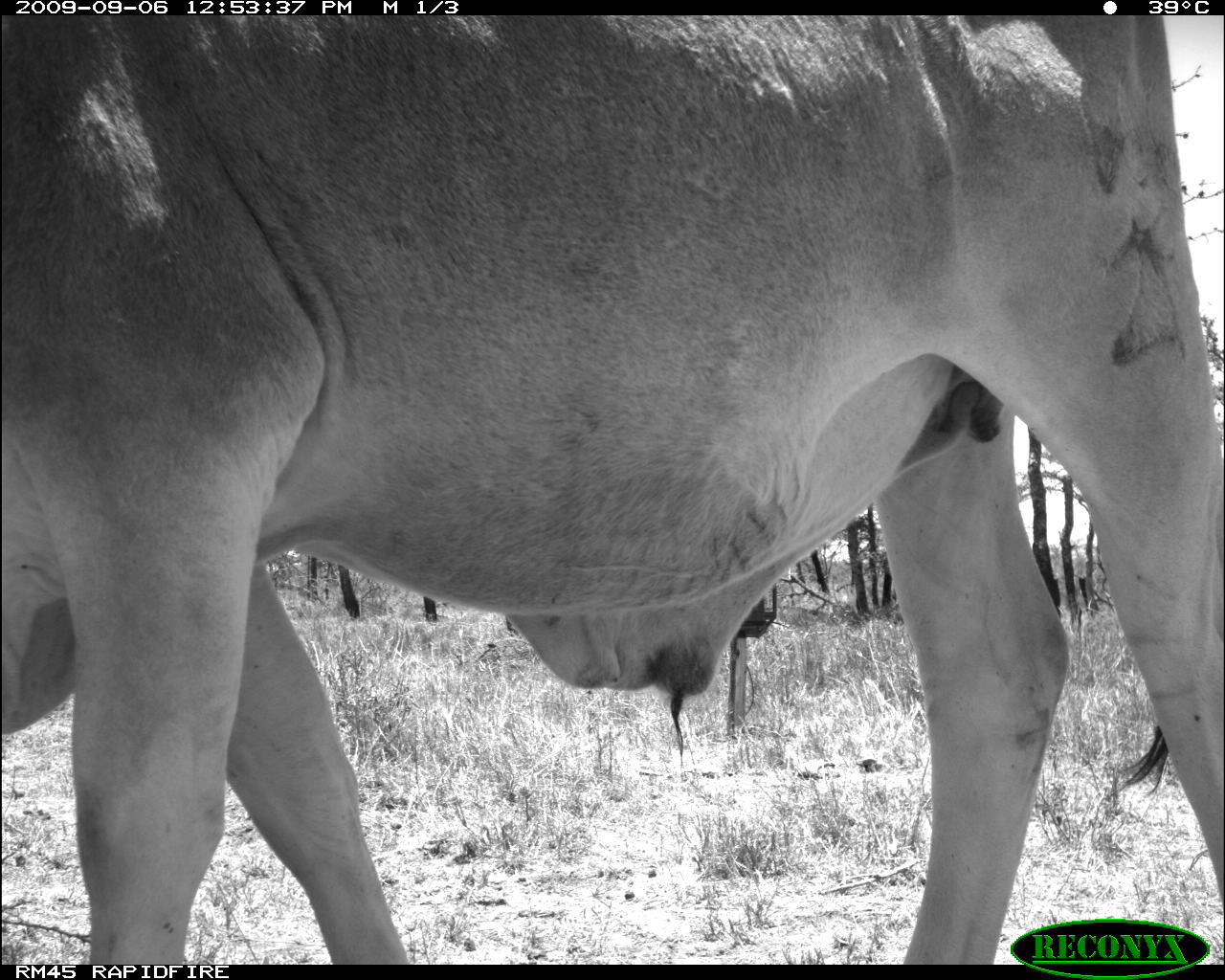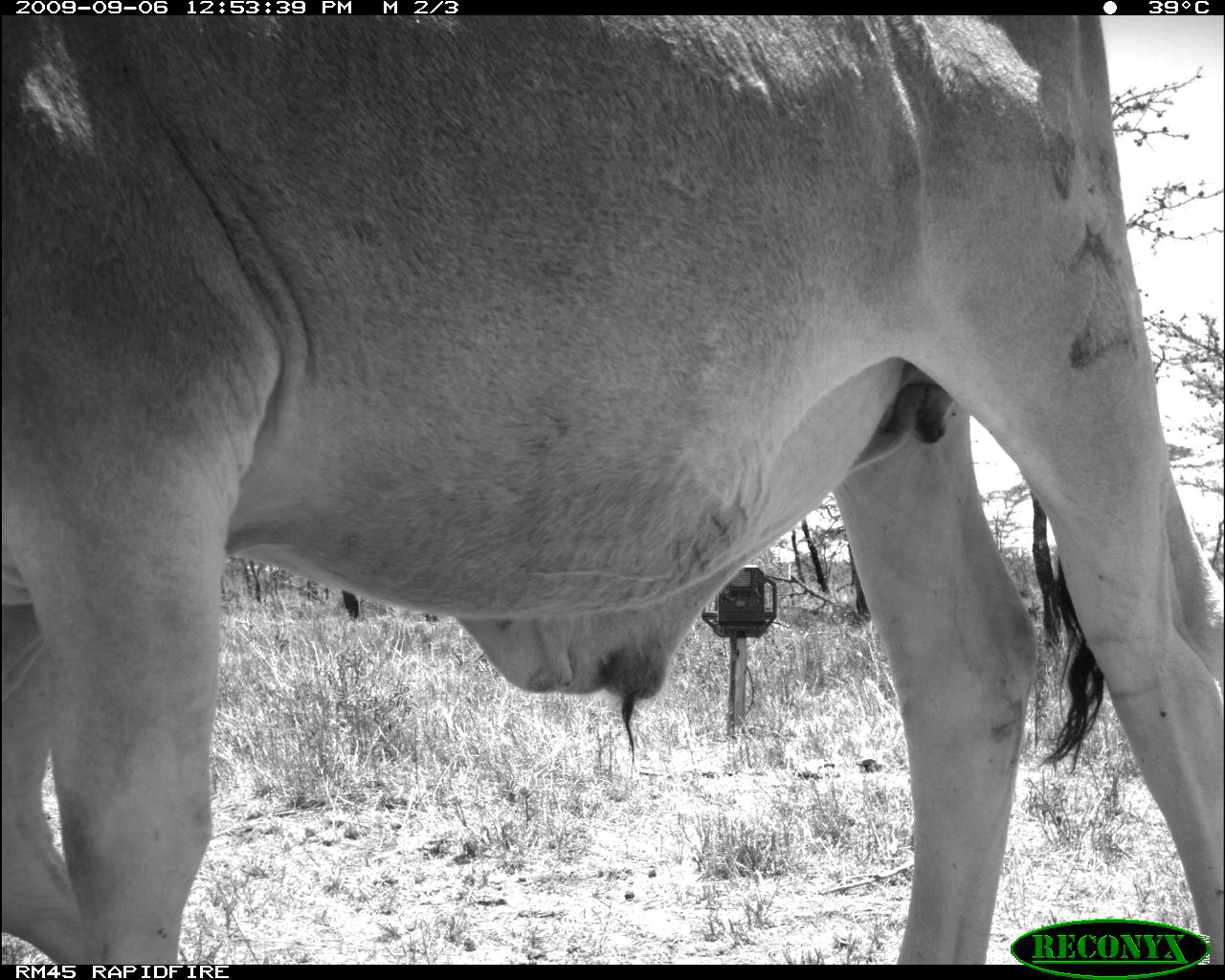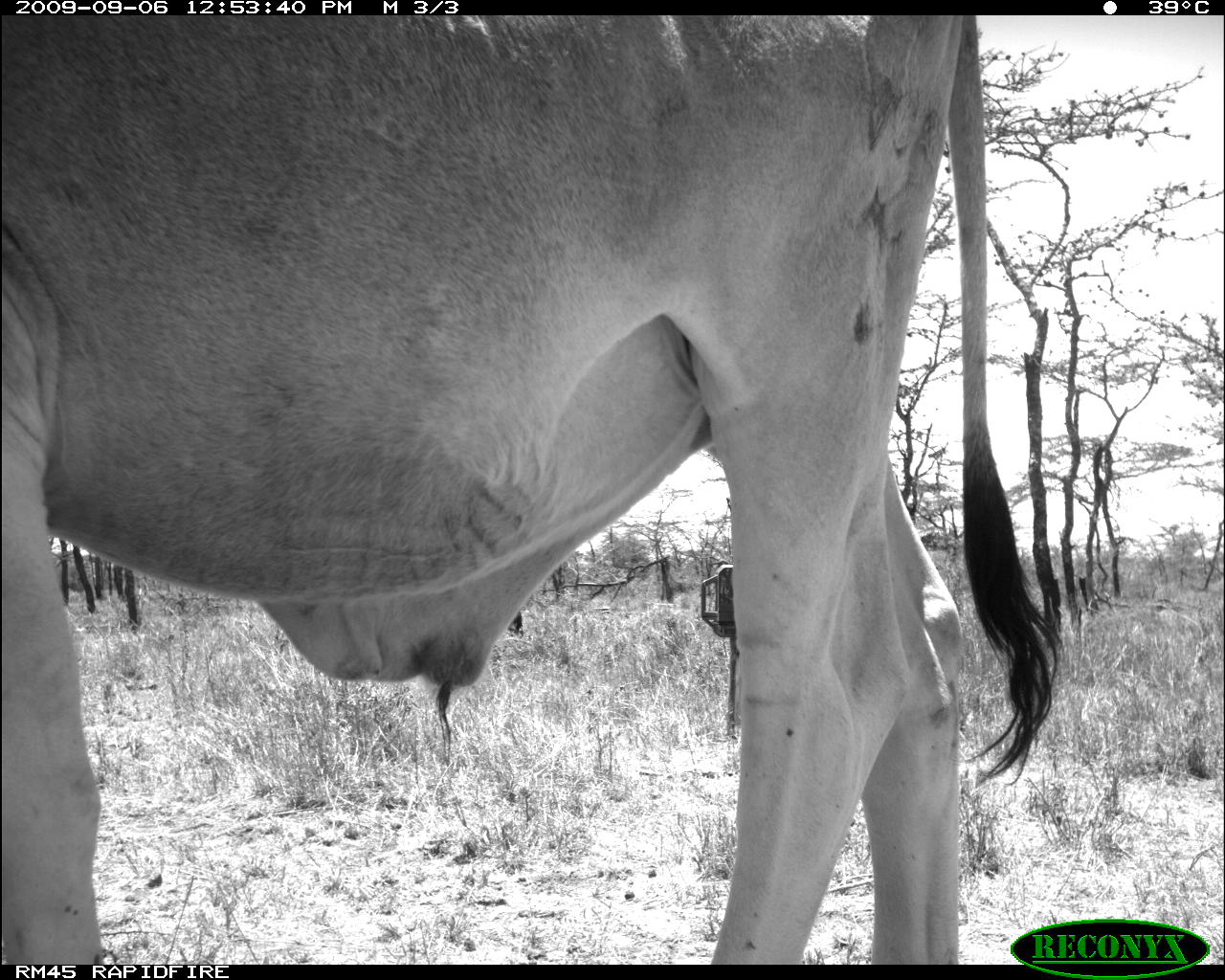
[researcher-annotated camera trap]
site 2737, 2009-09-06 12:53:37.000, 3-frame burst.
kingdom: Animalia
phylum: Chordata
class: Mammalia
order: Artiodactyla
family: Bovidae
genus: Bos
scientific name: Bos taurus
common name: domestic cattle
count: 1